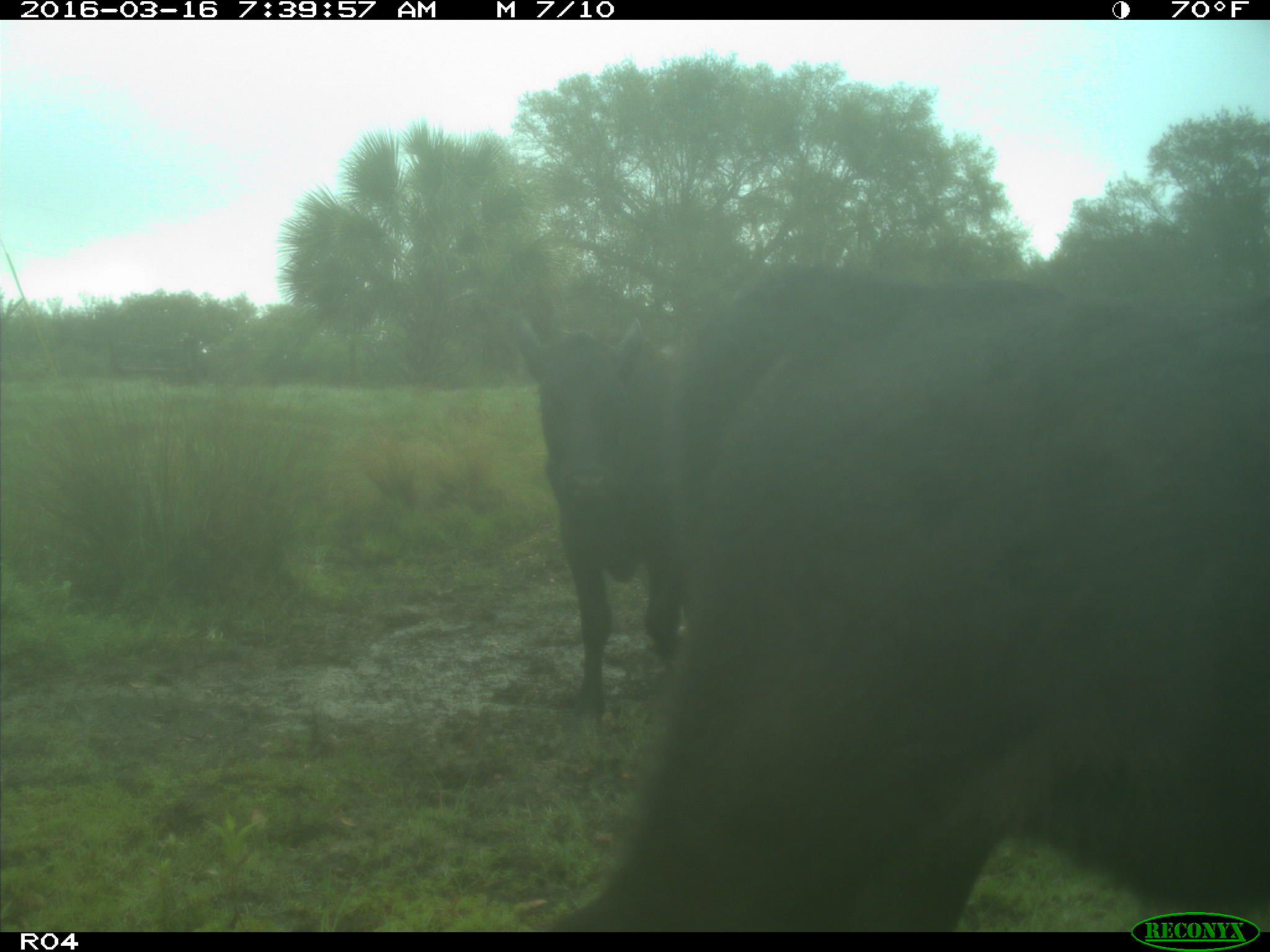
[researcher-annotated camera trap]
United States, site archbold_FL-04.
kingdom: Animalia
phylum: Chordata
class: Mammalia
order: Artiodactyla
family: Bovidae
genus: Bos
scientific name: Bos taurus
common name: domestic cow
Bos taurus (domestic cow).